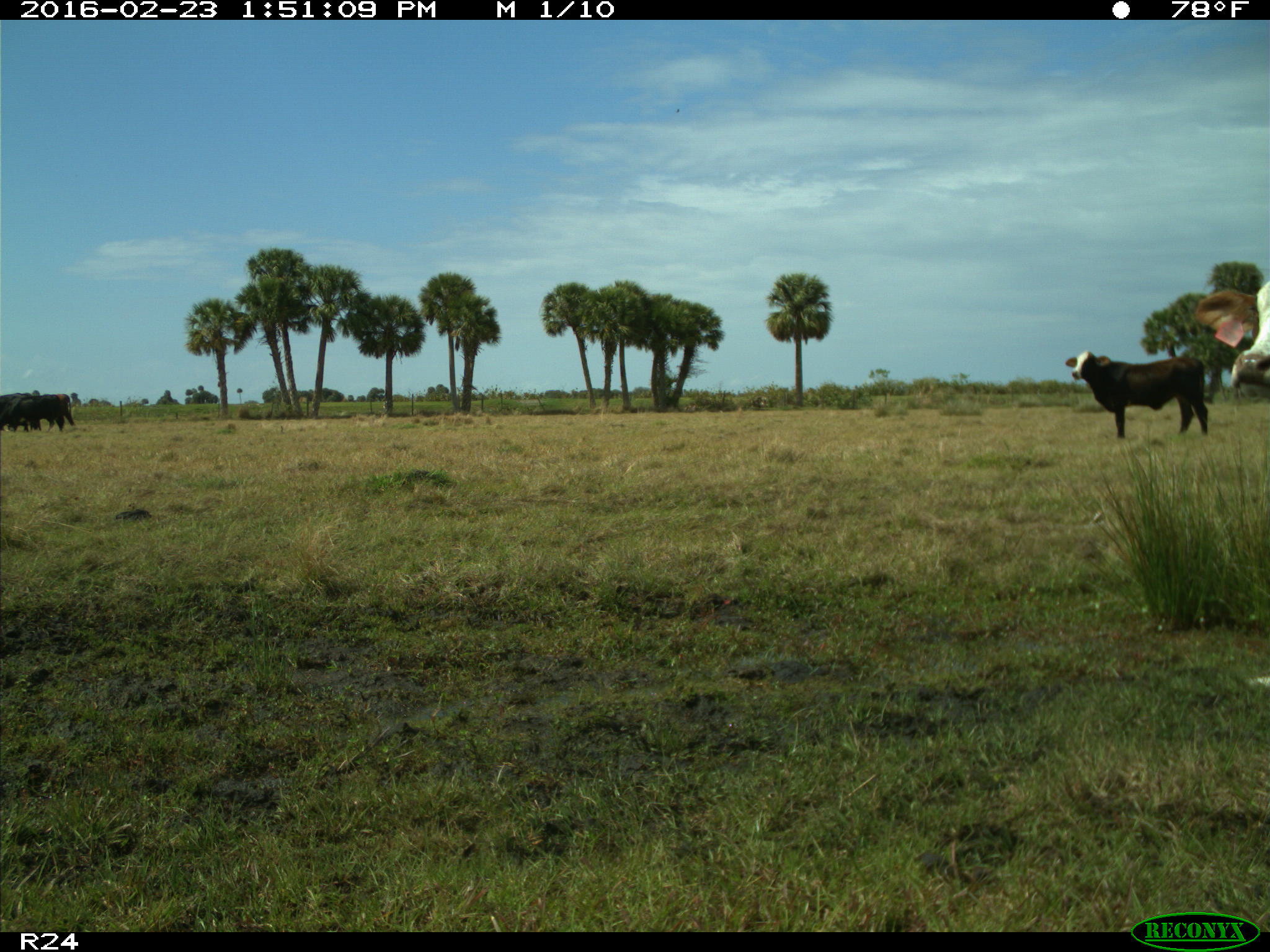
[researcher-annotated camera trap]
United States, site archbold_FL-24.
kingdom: Animalia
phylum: Chordata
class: Mammalia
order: Artiodactyla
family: Bovidae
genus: Bos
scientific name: Bos taurus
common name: domestic cow